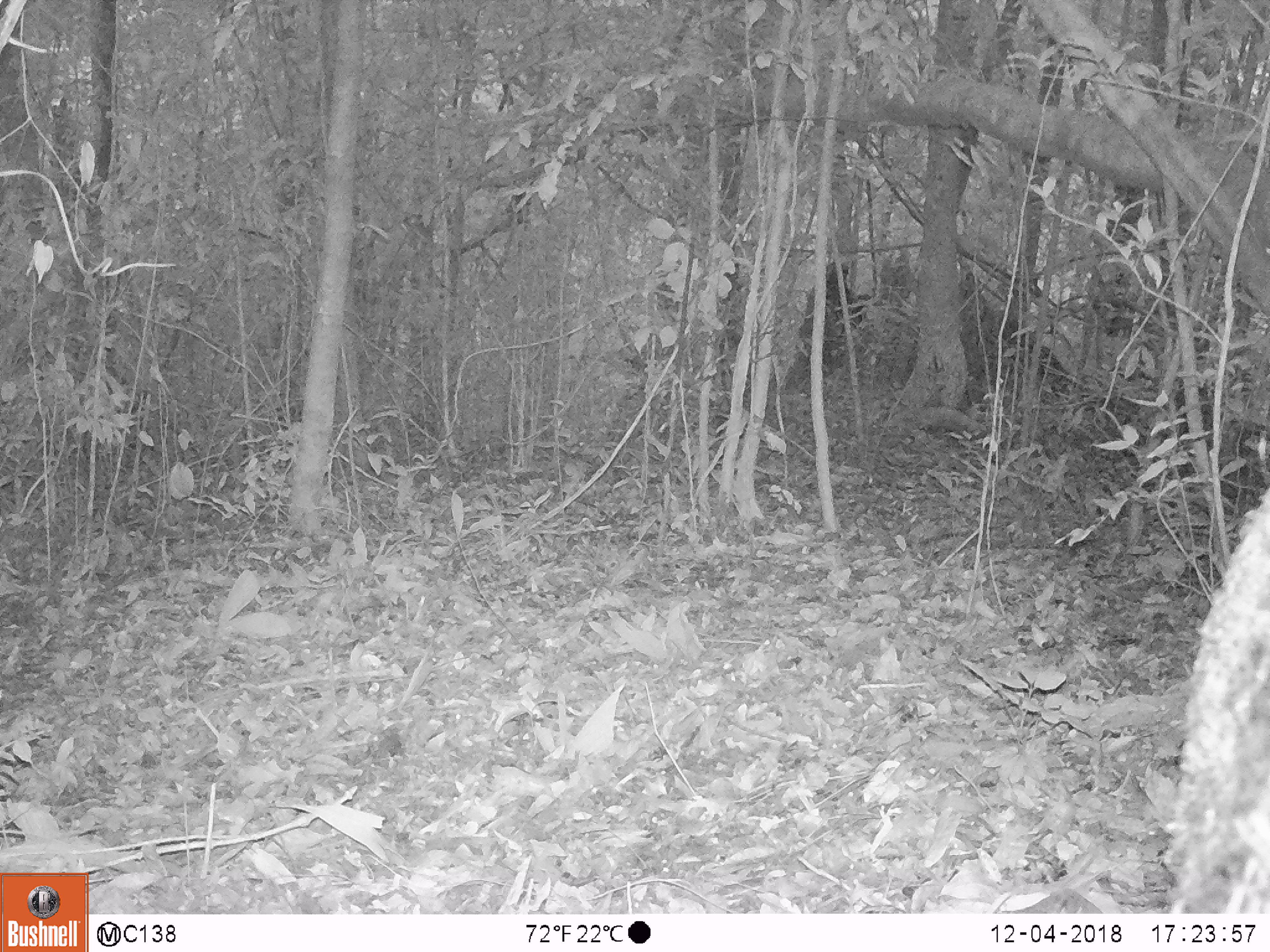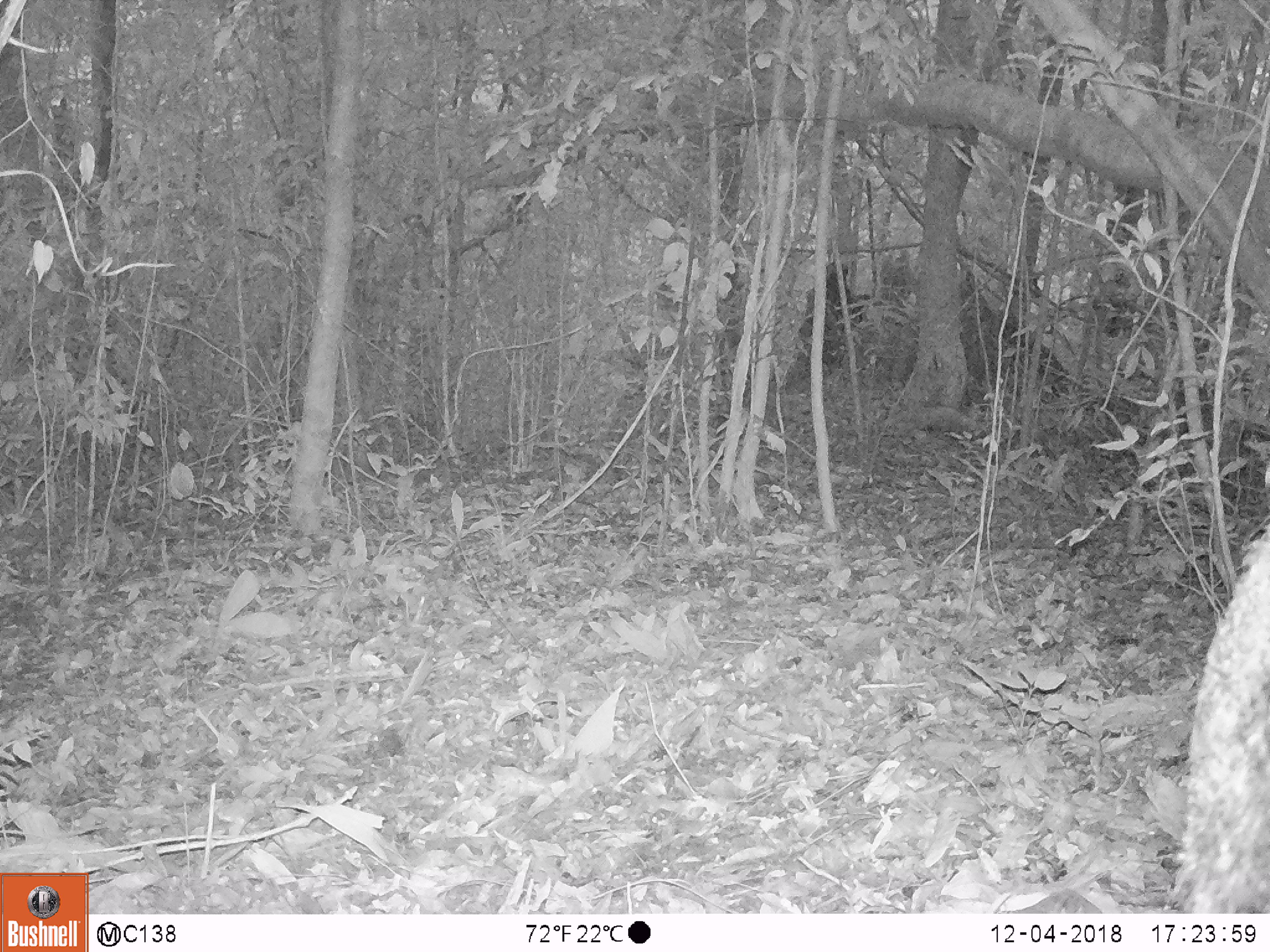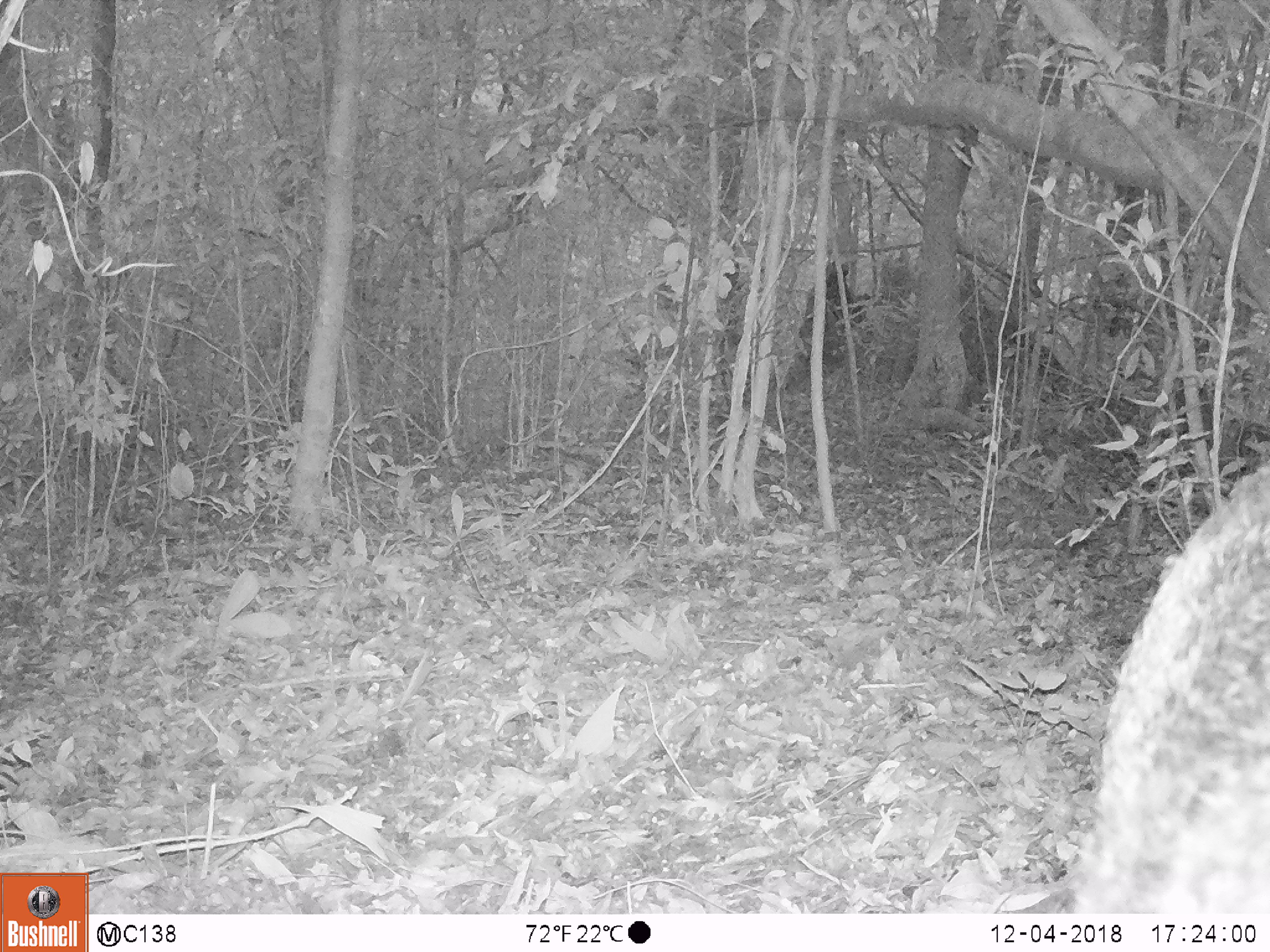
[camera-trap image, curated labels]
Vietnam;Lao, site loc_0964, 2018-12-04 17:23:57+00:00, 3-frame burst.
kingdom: Animalia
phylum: Chordata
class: Mammalia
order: Artiodactyla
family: Suidae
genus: Sus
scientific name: Sus scrofa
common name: eurasian wild pig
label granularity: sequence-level